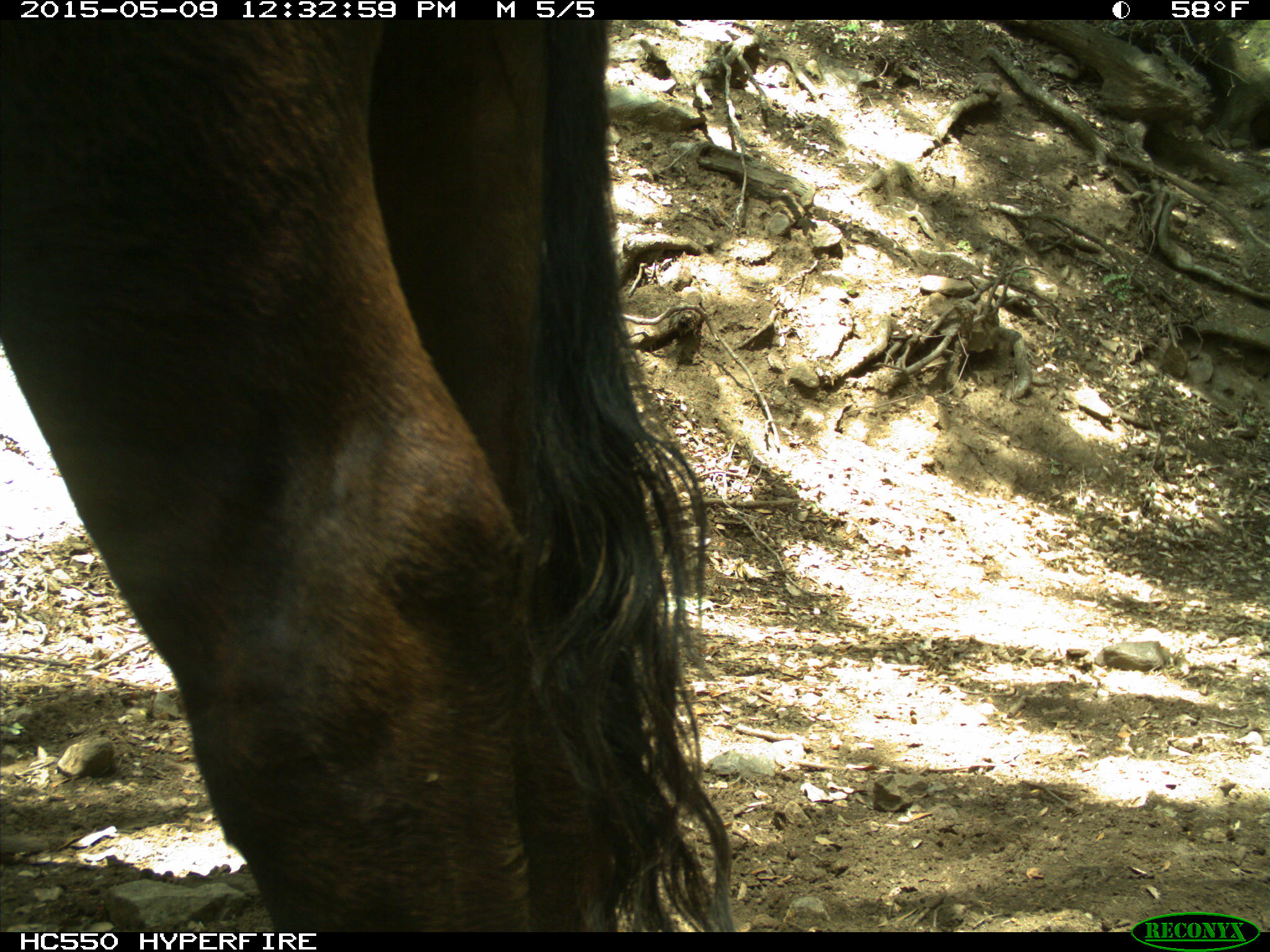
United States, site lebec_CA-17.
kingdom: Animalia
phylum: Chordata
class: Mammalia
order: Artiodactyla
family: Bovidae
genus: Bos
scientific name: Bos taurus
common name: domestic cow